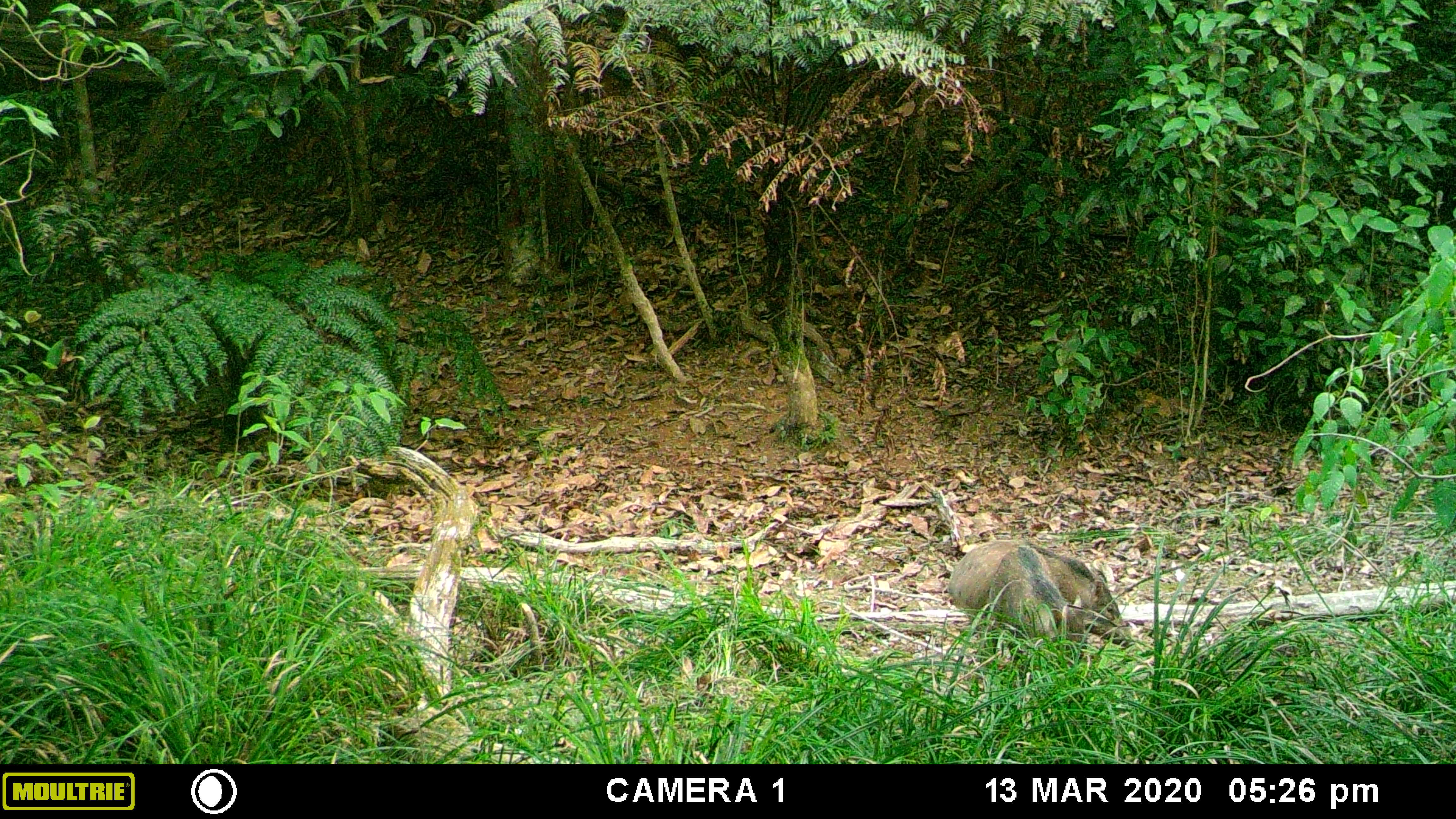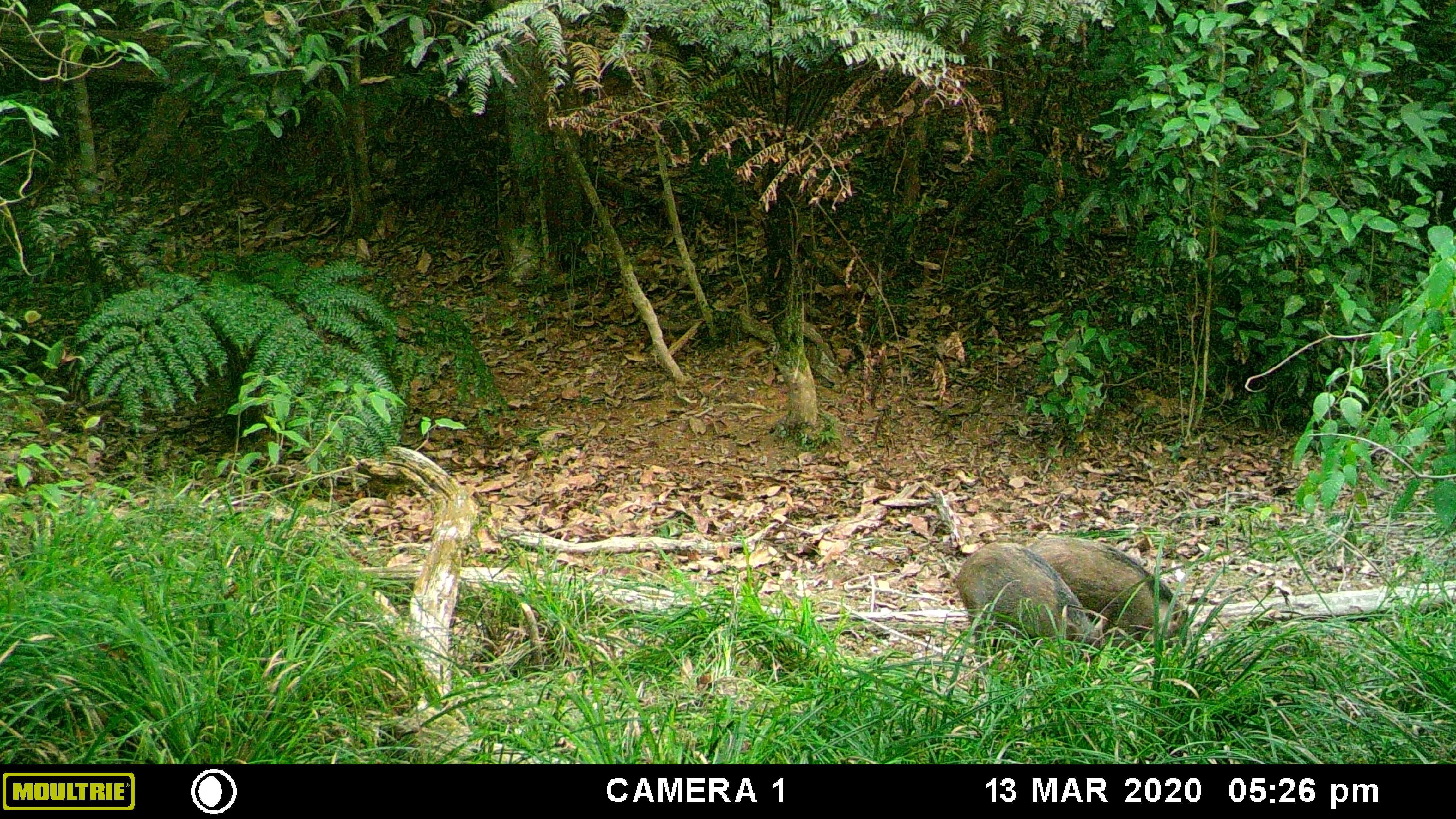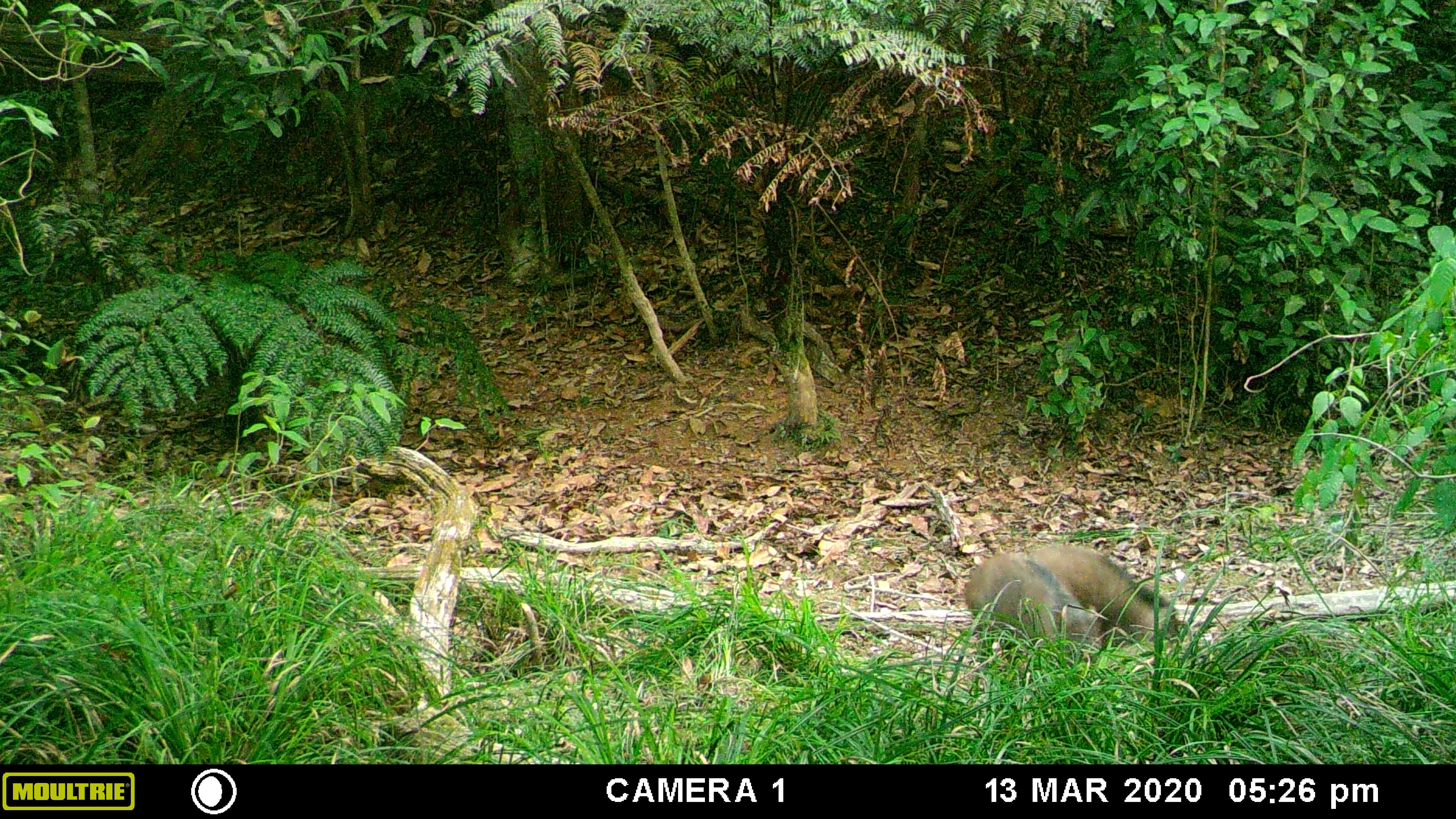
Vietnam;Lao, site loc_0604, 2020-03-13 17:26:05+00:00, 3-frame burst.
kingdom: Animalia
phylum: Chordata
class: Mammalia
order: Artiodactyla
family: Suidae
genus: Sus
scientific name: Sus scrofa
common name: eurasian wild pig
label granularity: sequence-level